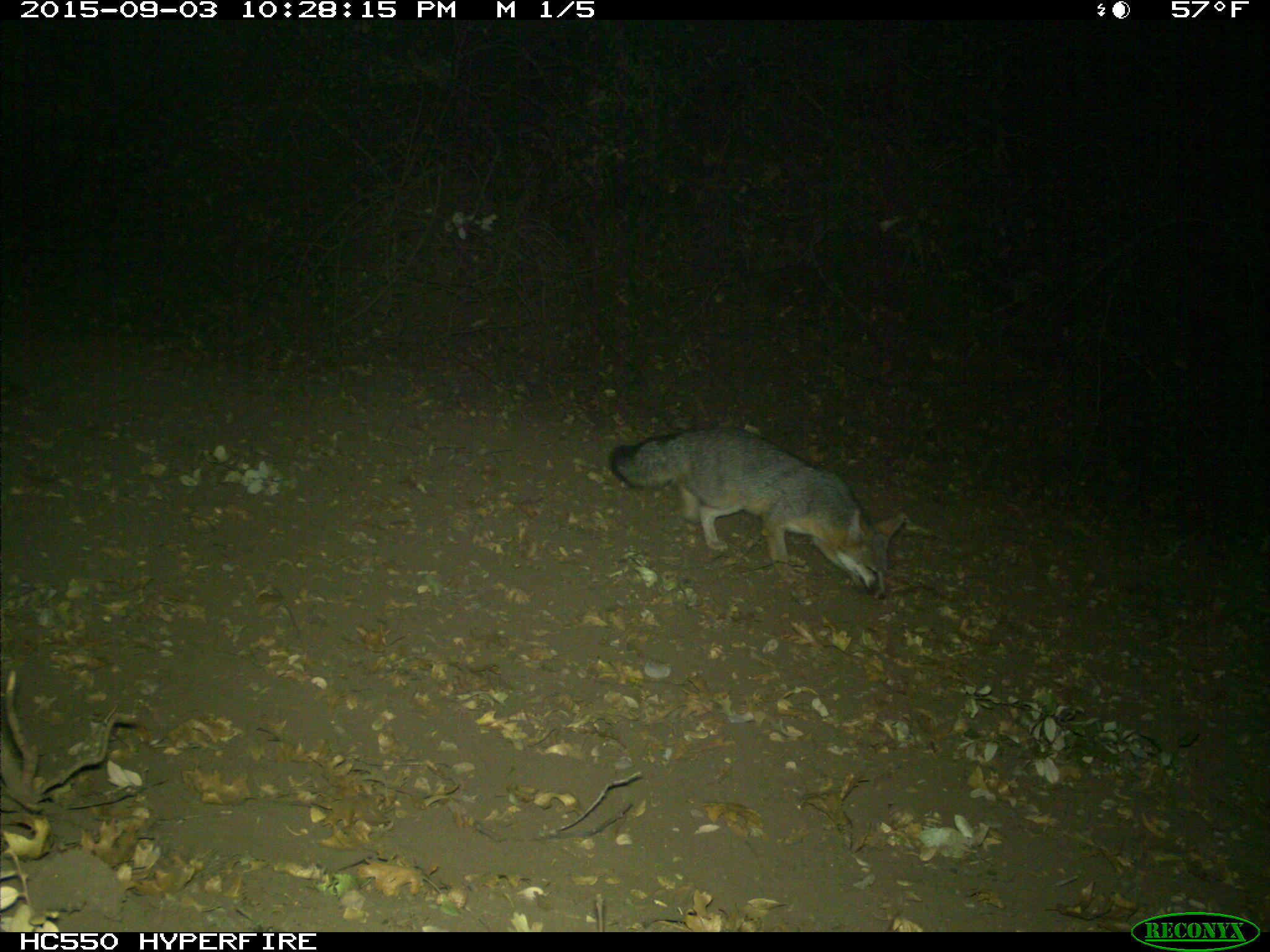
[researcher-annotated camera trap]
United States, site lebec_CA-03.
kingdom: Animalia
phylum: Chordata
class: Mammalia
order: Carnivora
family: Canidae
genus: Urocyon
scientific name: Urocyon cinereoargenteus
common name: gray fox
Urocyon cinereoargenteus (gray fox).